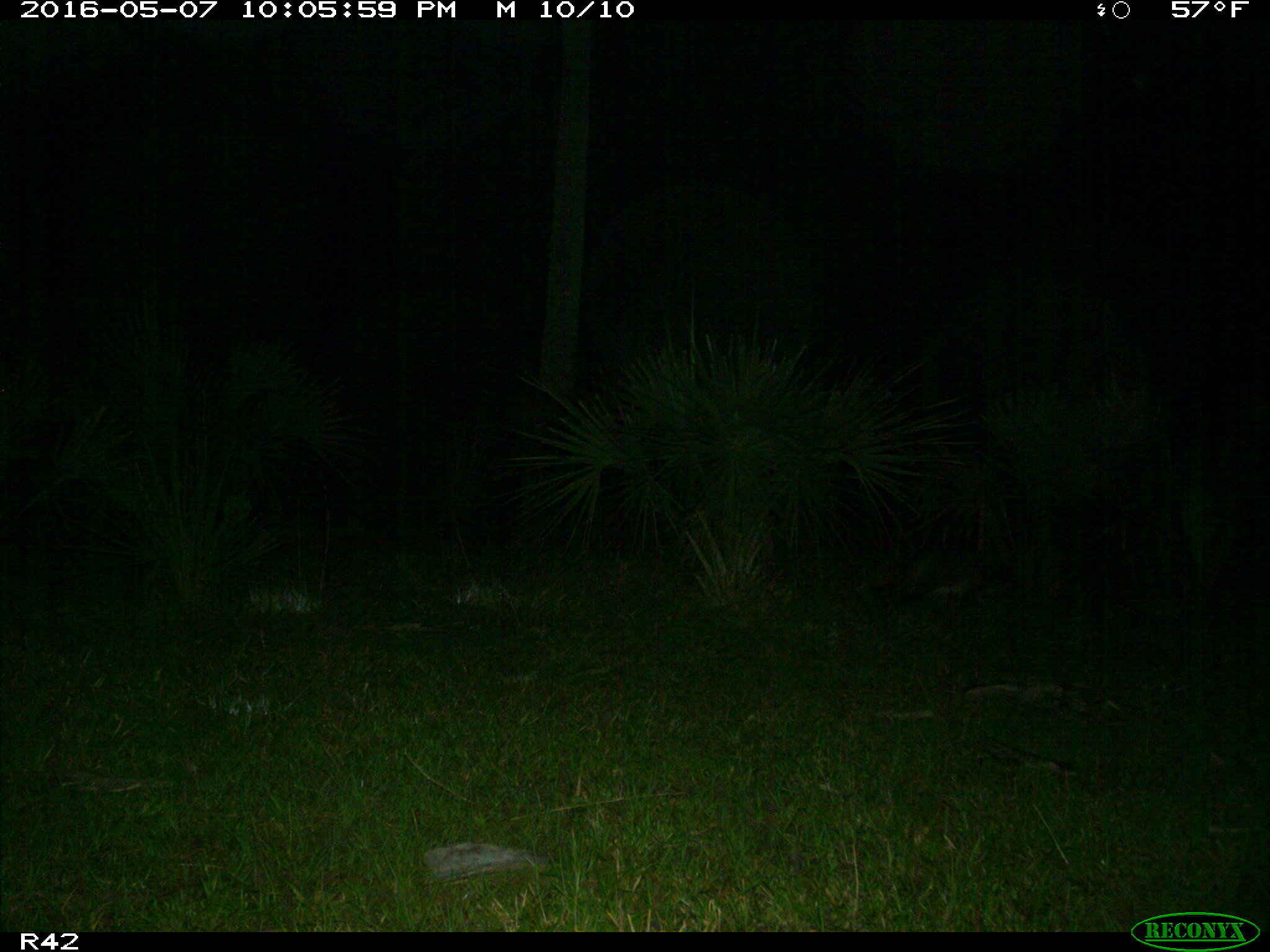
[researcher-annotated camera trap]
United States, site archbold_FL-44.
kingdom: Animalia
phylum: Chordata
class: Mammalia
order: Carnivora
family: Procyonidae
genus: Procyon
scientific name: Procyon lotor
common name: common raccoon